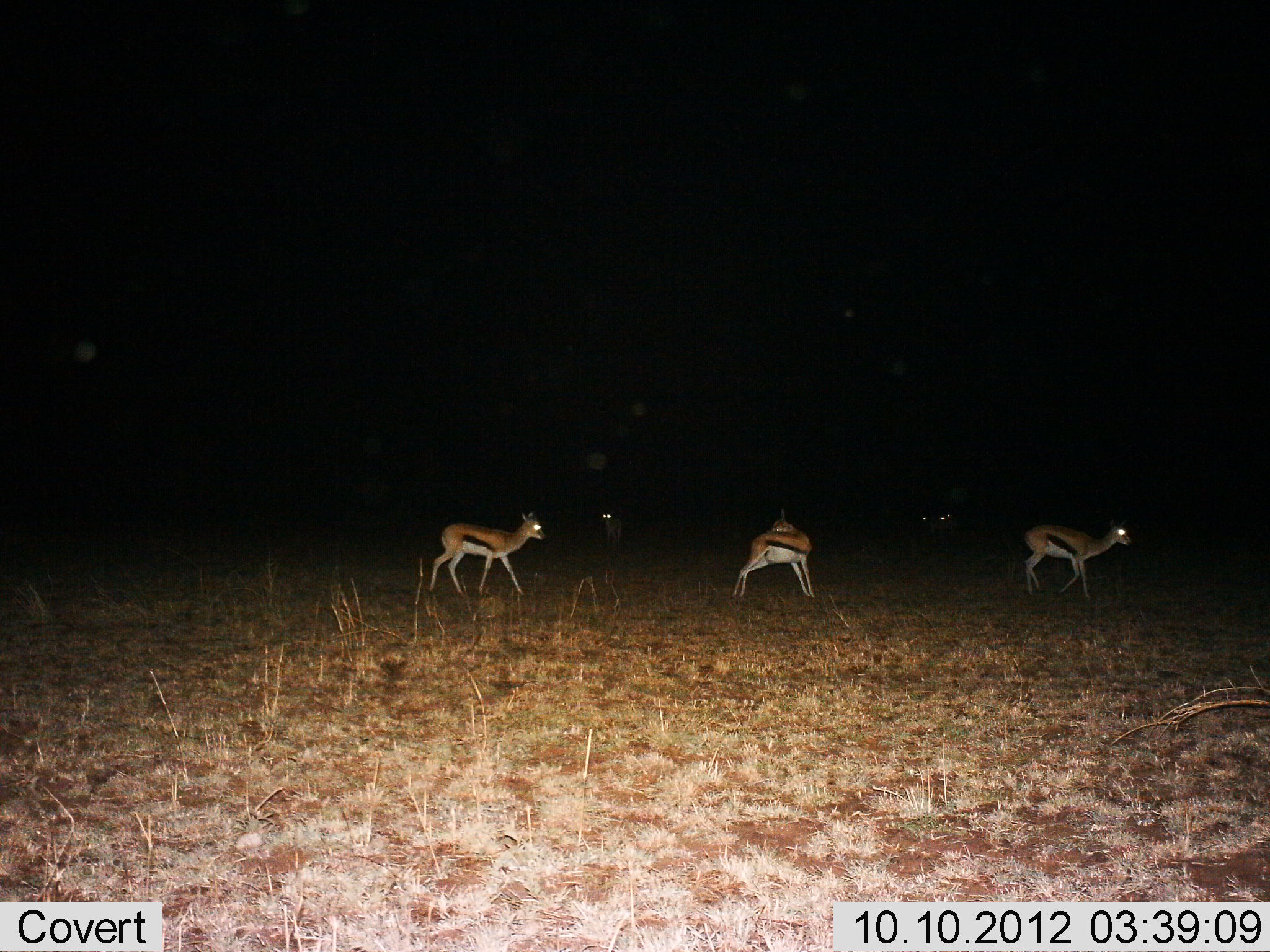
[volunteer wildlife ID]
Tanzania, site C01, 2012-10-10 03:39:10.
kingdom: Animalia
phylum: Chordata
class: Mammalia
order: Artiodactyla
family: Bovidae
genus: Eudorcas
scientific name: Eudorcas thomsonii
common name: thomson's gazelle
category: gazellethomsons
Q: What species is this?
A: Gazellethomsons (thomson's gazelle) (Eudorcas thomsonii).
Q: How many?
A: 4.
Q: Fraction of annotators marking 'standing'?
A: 70%.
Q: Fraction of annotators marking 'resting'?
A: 0%.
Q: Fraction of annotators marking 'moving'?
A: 70%.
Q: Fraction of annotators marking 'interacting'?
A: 0%.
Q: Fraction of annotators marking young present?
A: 0%.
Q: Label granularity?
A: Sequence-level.